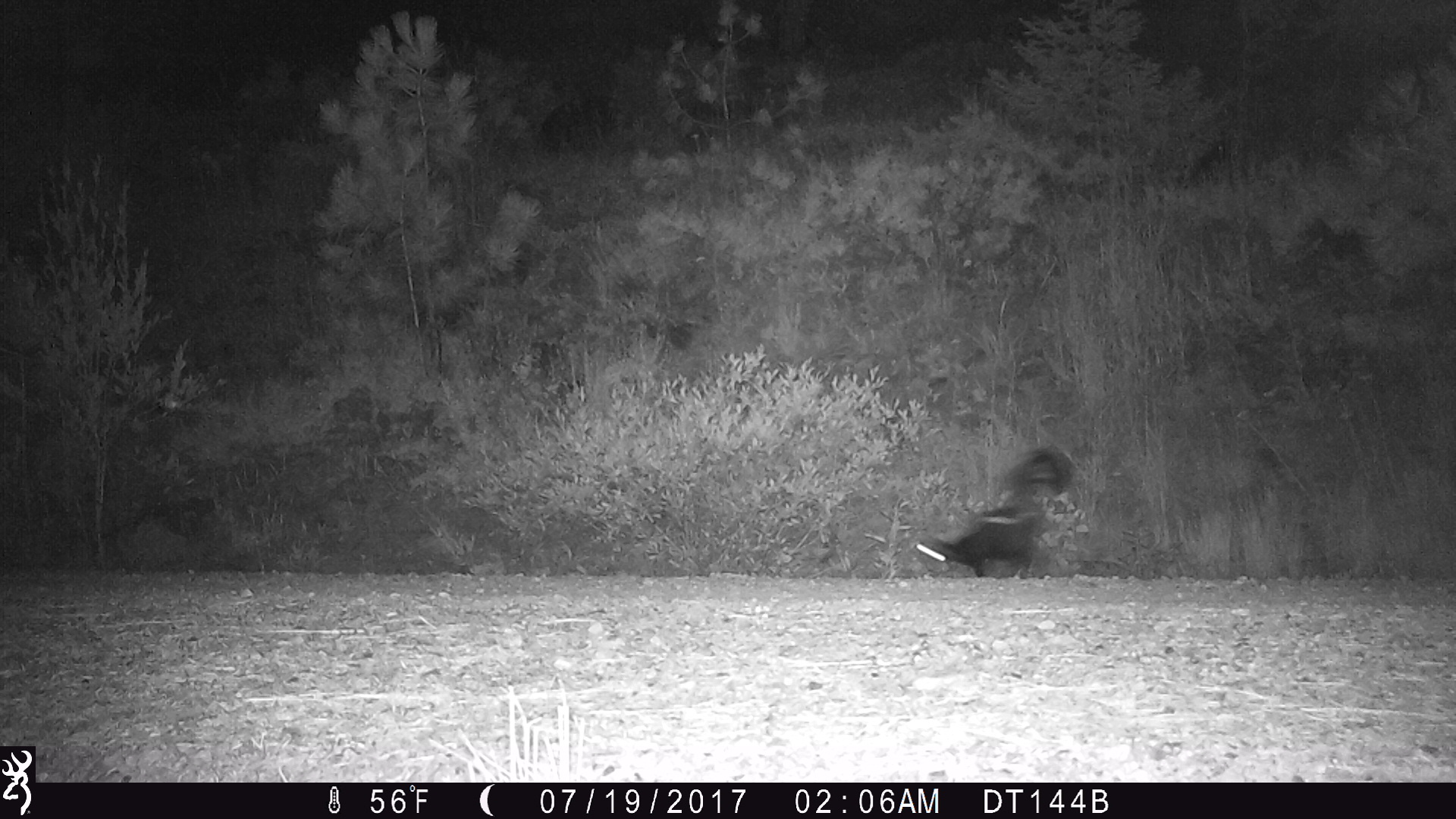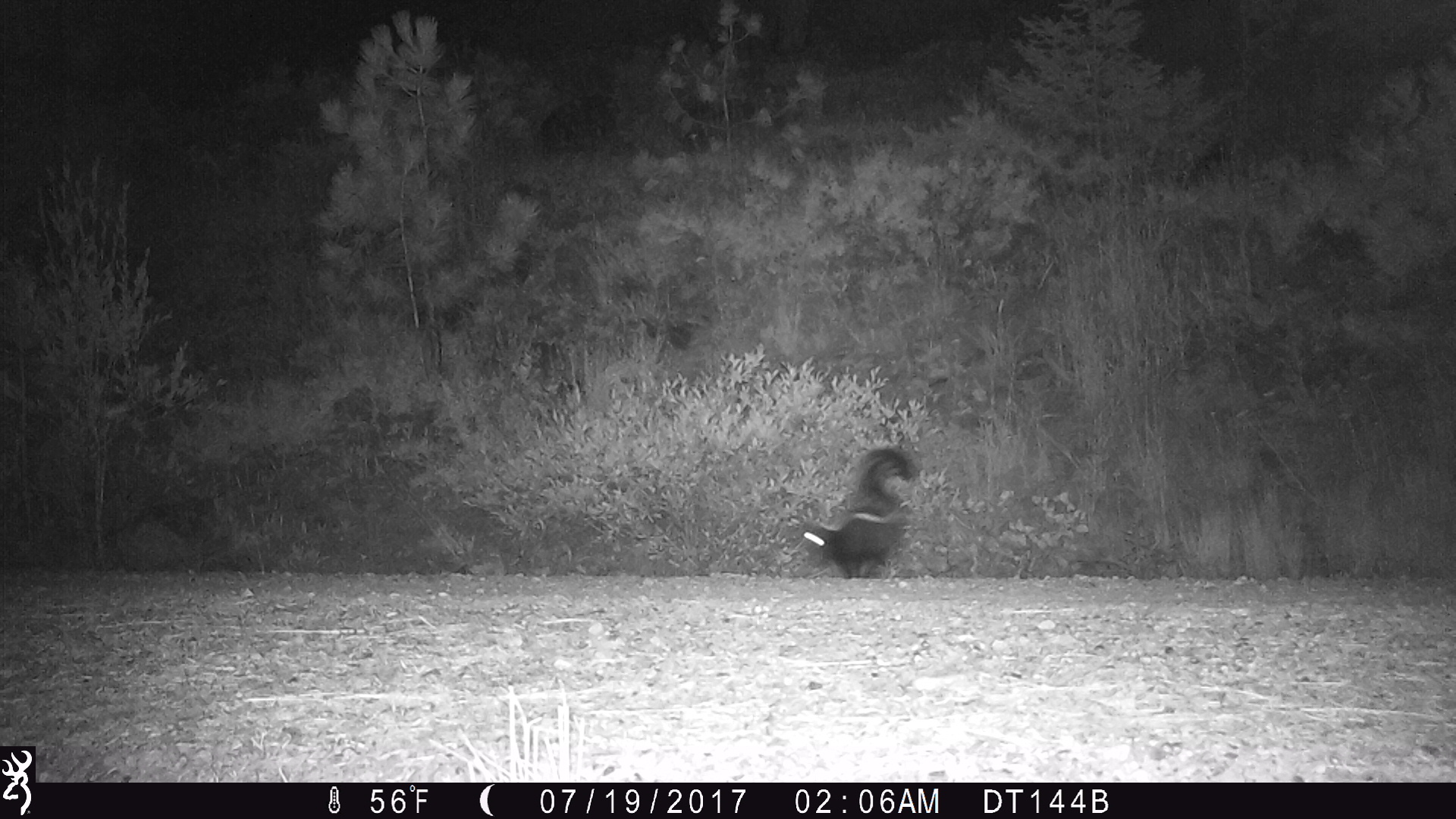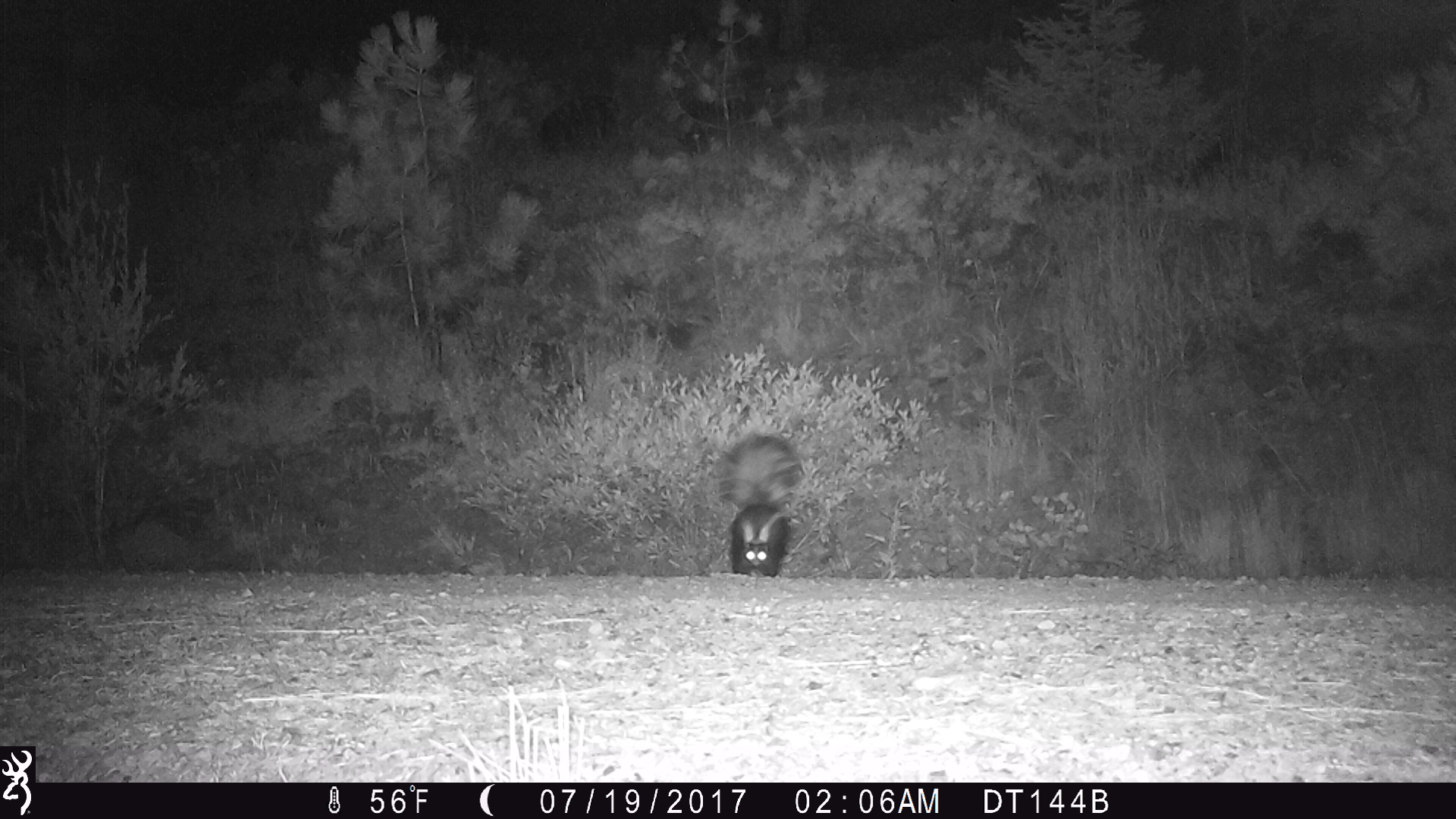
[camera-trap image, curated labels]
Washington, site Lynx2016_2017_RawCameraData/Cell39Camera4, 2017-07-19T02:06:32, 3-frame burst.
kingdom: Animalia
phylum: Chordata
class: Mammalia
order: Carnivora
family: Mephitidae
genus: Mephitis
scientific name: Mephitis mephitis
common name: striped skunk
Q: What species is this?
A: Mephitis mephitis (striped skunk).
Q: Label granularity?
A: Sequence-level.